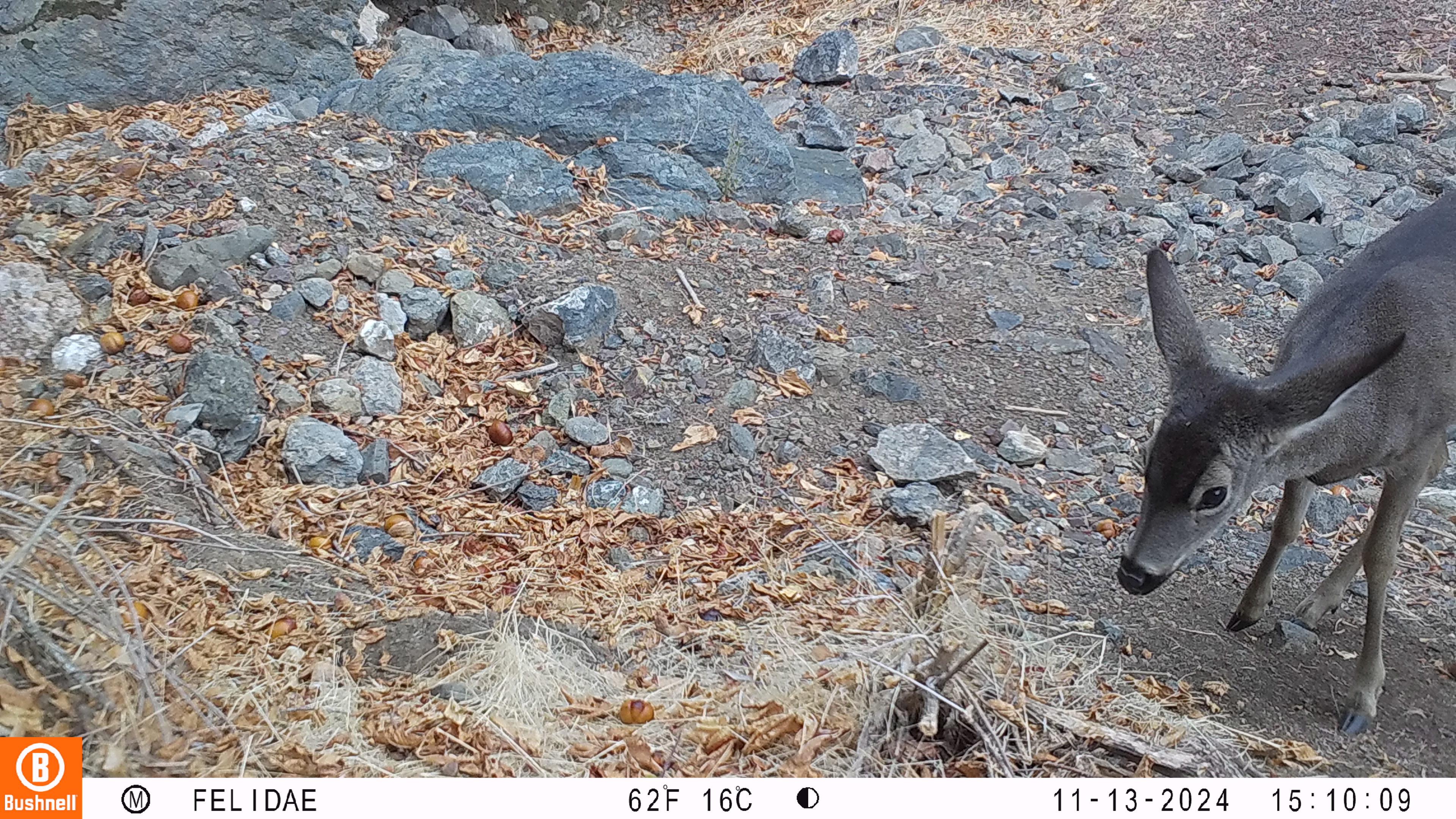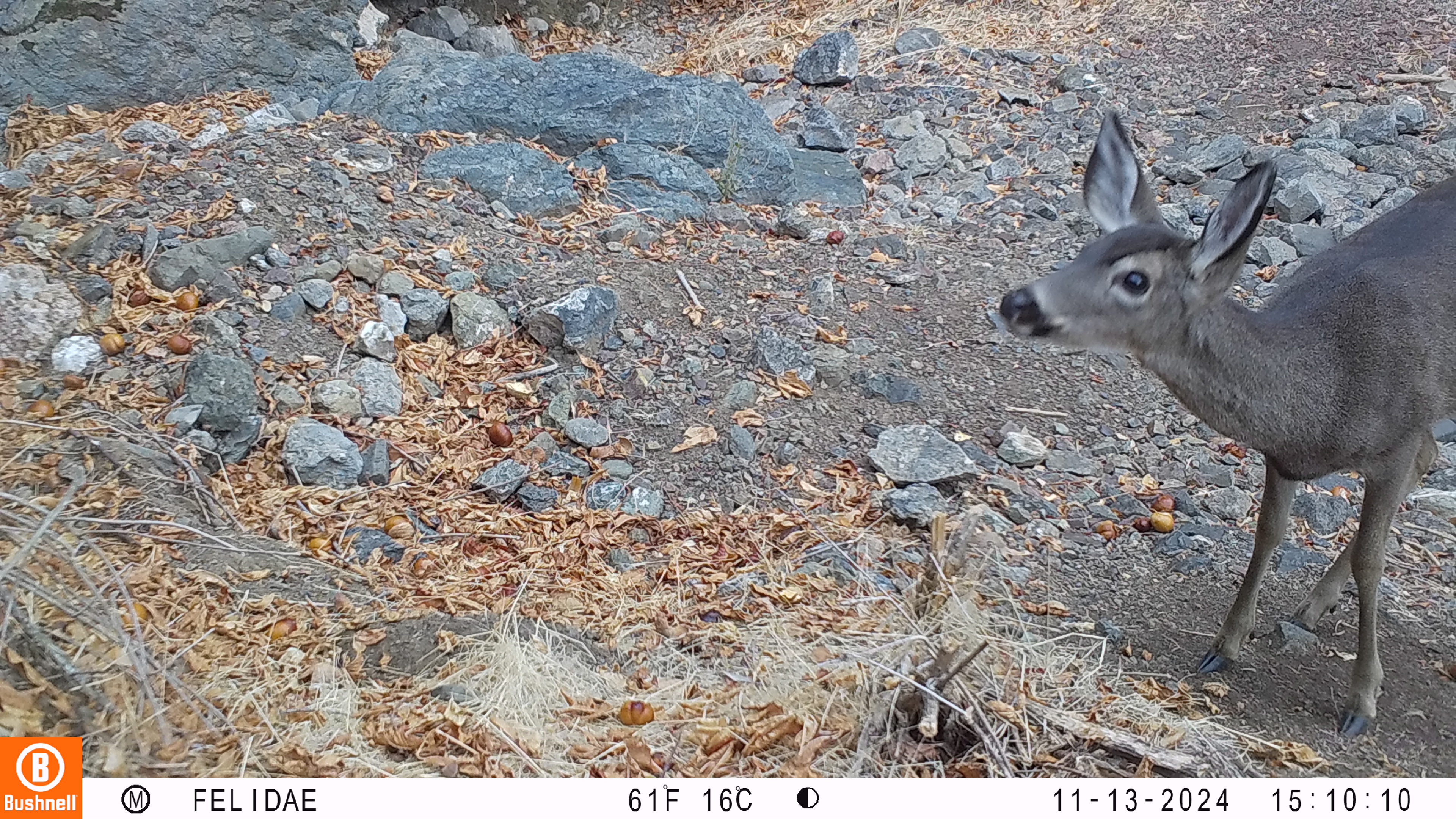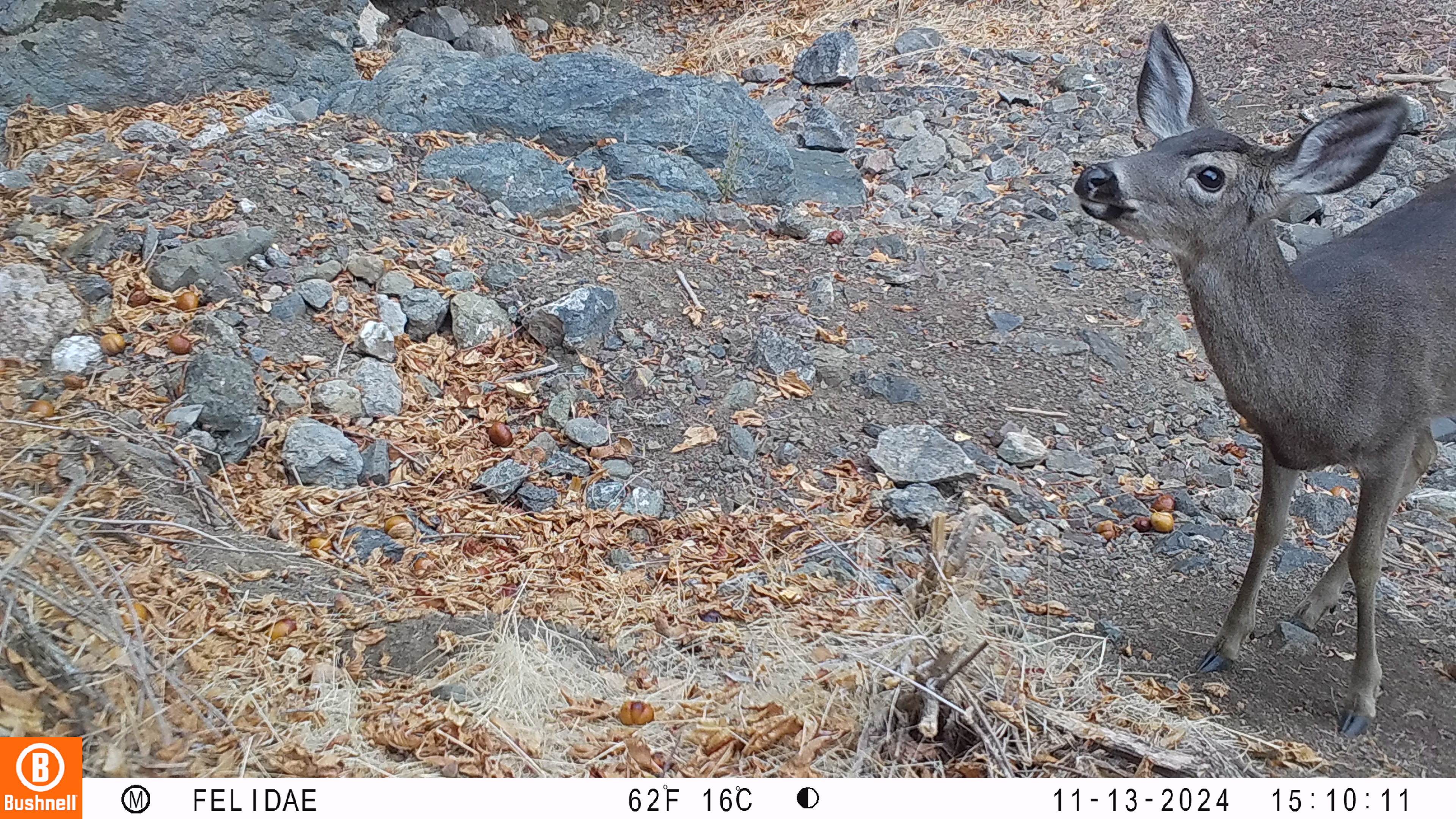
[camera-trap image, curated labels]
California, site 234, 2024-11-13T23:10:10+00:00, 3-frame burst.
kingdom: Animalia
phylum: Chordata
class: Mammalia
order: Artiodactyla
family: Cervidae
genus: Odocoileus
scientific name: Odocoileus hemionus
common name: mule deer